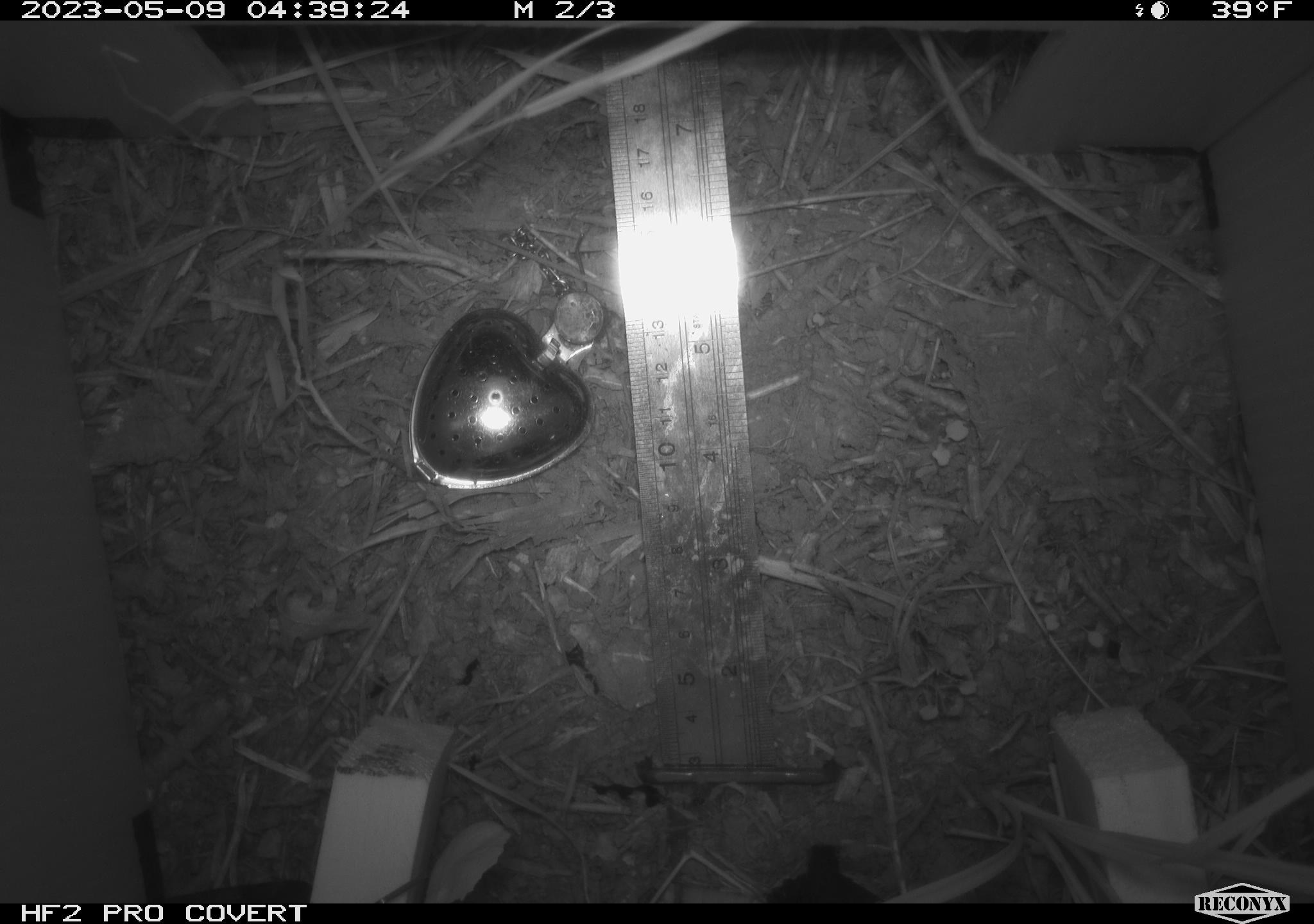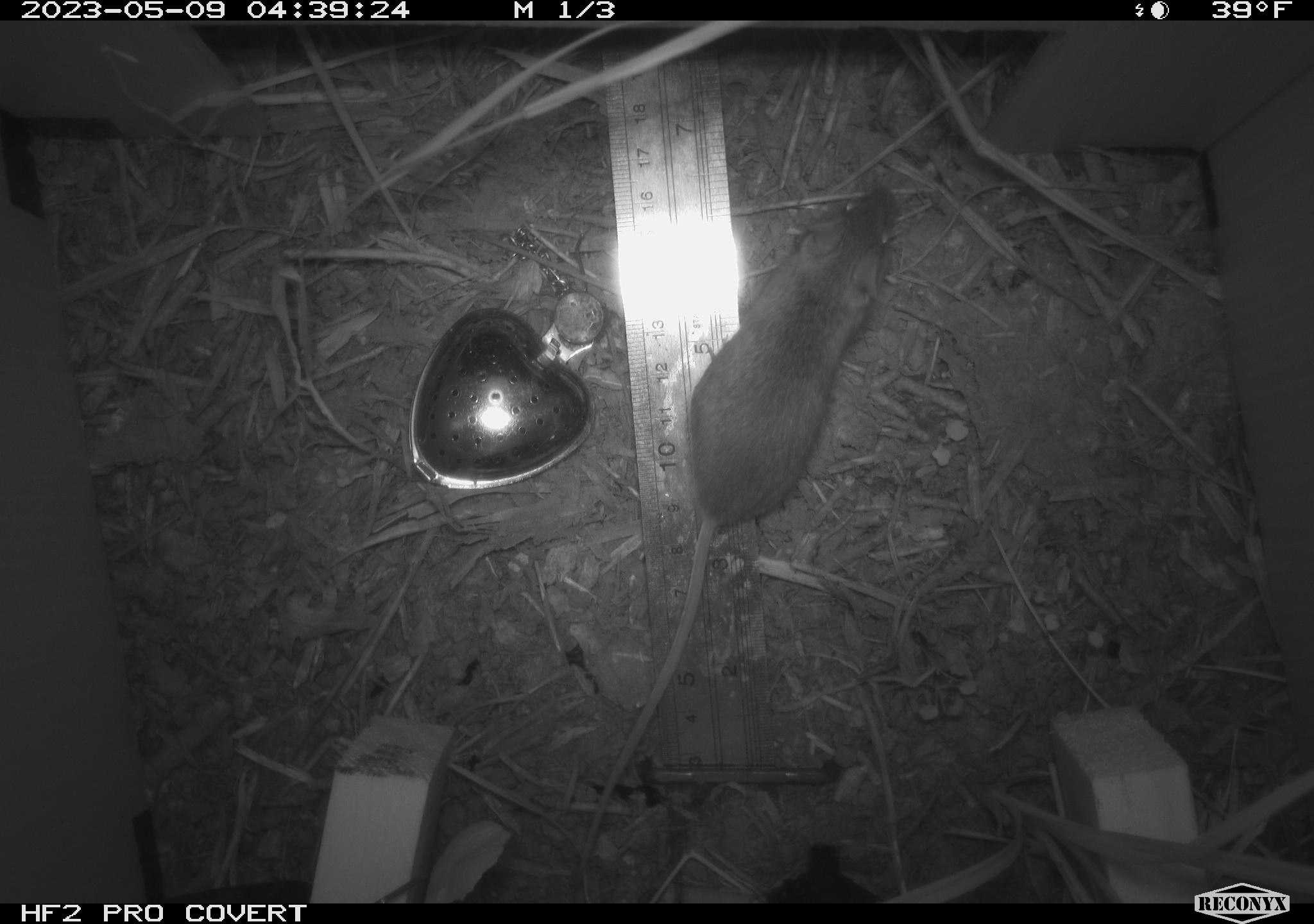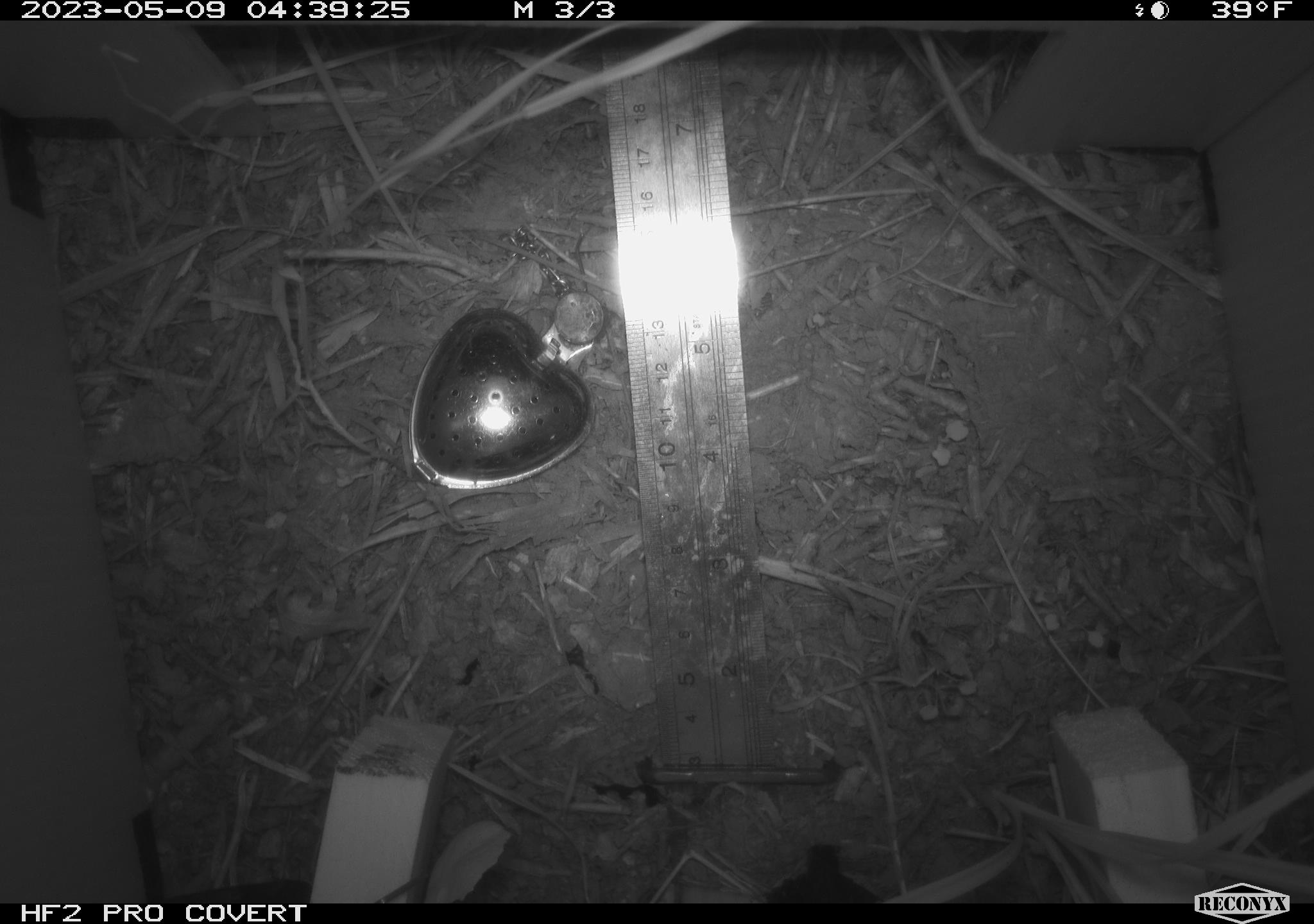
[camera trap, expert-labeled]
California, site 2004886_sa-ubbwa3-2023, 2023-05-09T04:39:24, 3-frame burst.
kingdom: Animalia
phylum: Chordata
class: Mammalia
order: Rodentia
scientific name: Rodentia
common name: mouse species